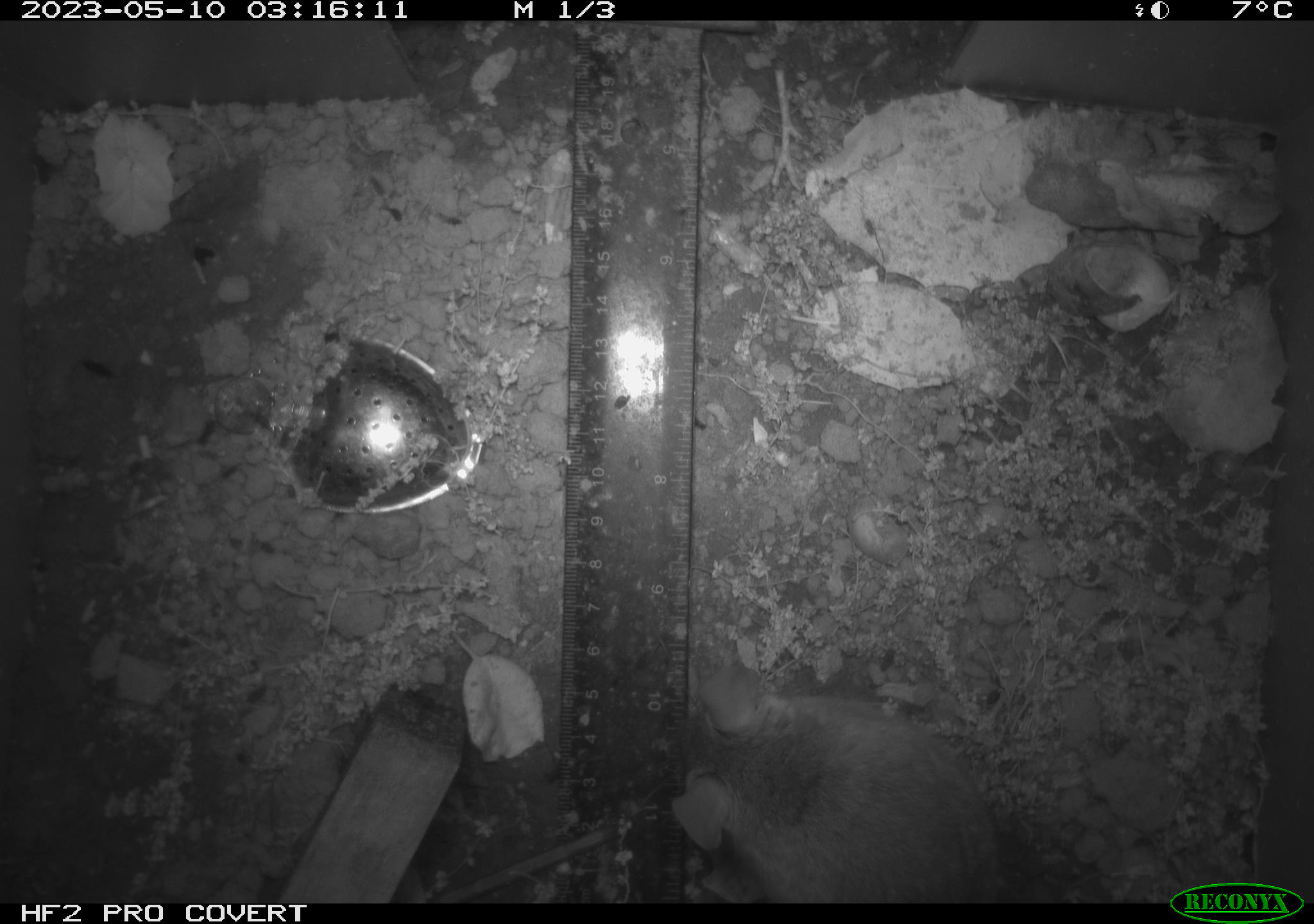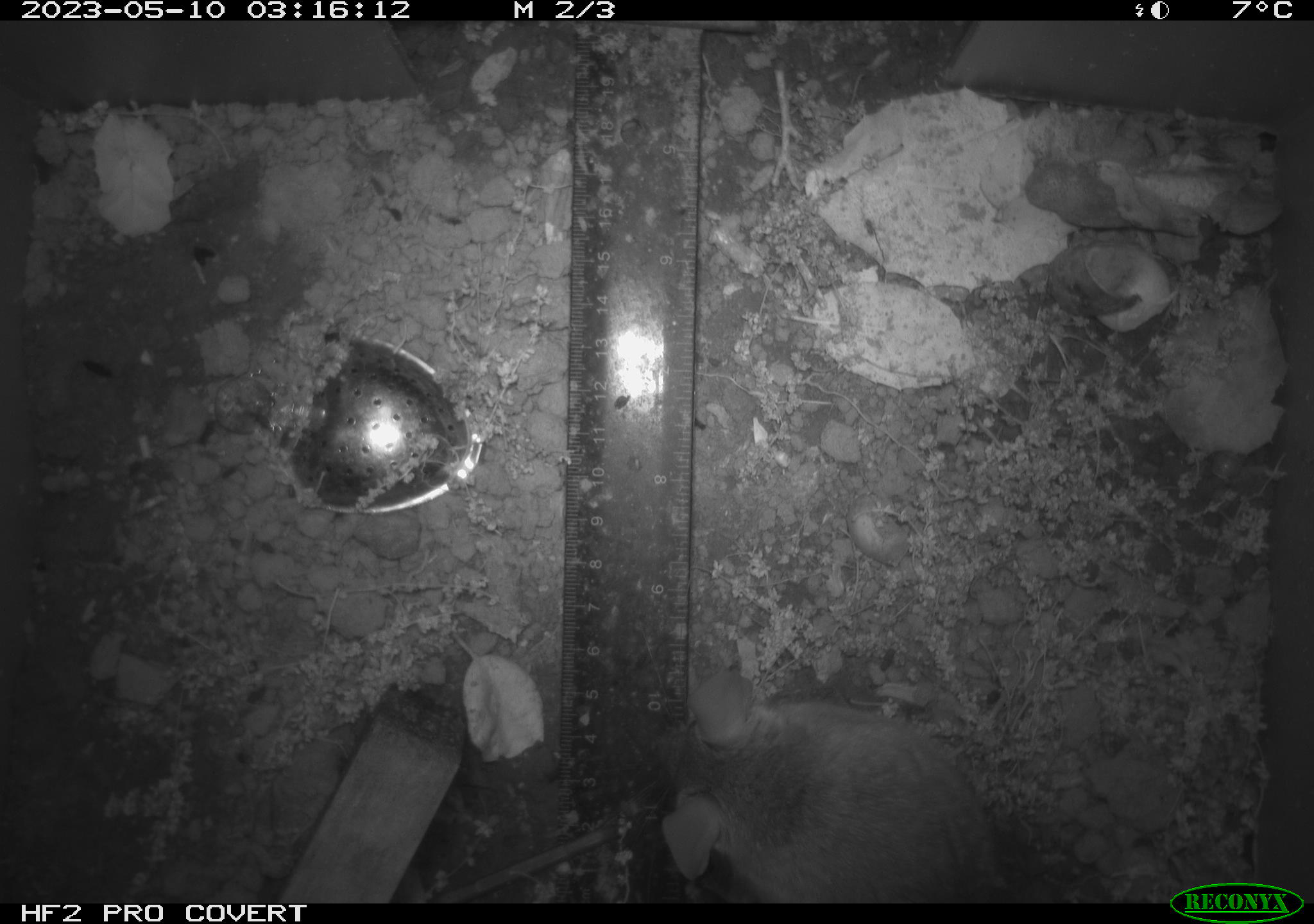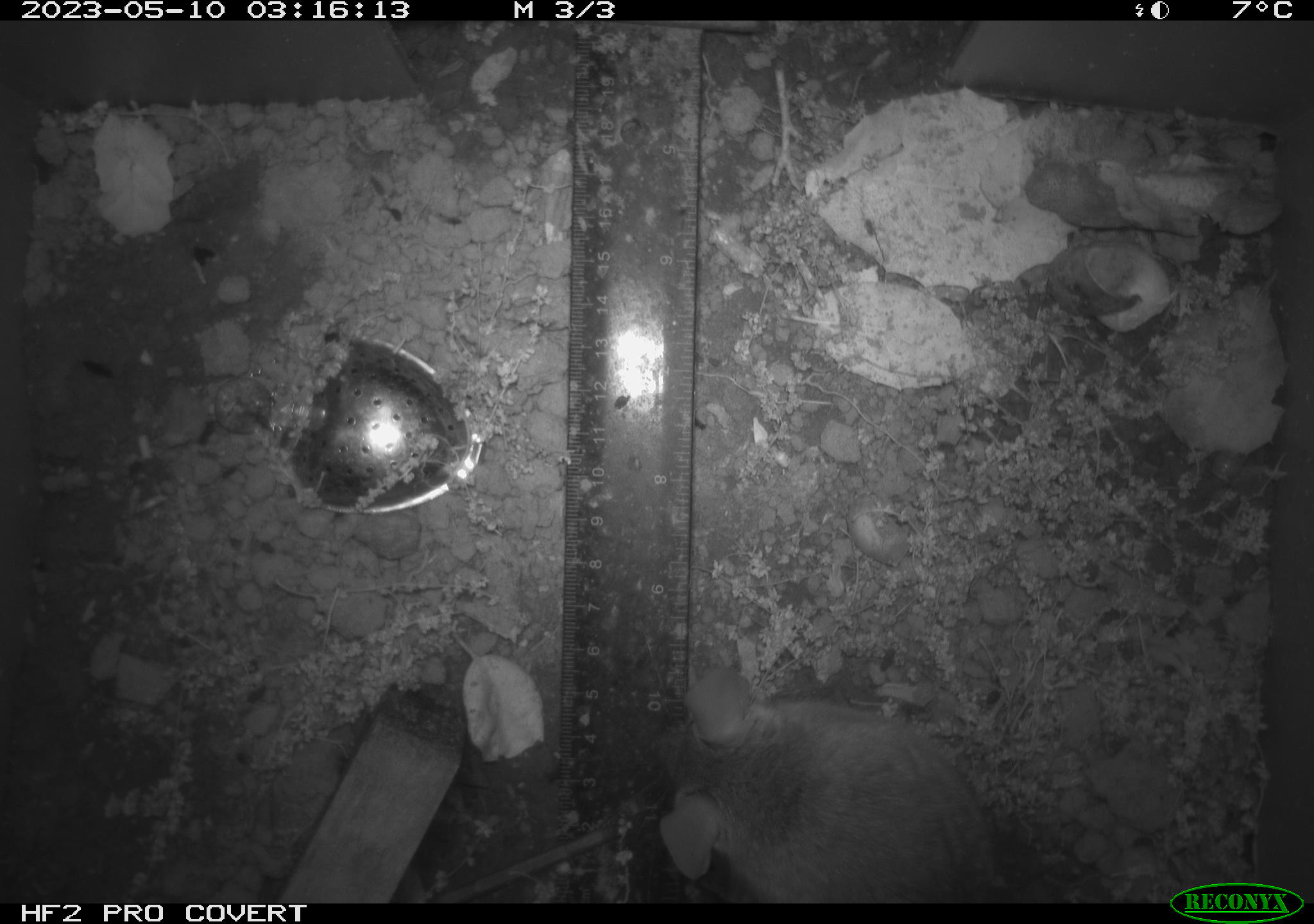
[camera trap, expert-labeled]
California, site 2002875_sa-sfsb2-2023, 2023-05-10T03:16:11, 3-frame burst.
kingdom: Animalia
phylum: Chordata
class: Mammalia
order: Rodentia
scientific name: Rodentia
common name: mouse species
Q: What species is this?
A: Mouse species (Rodentia).